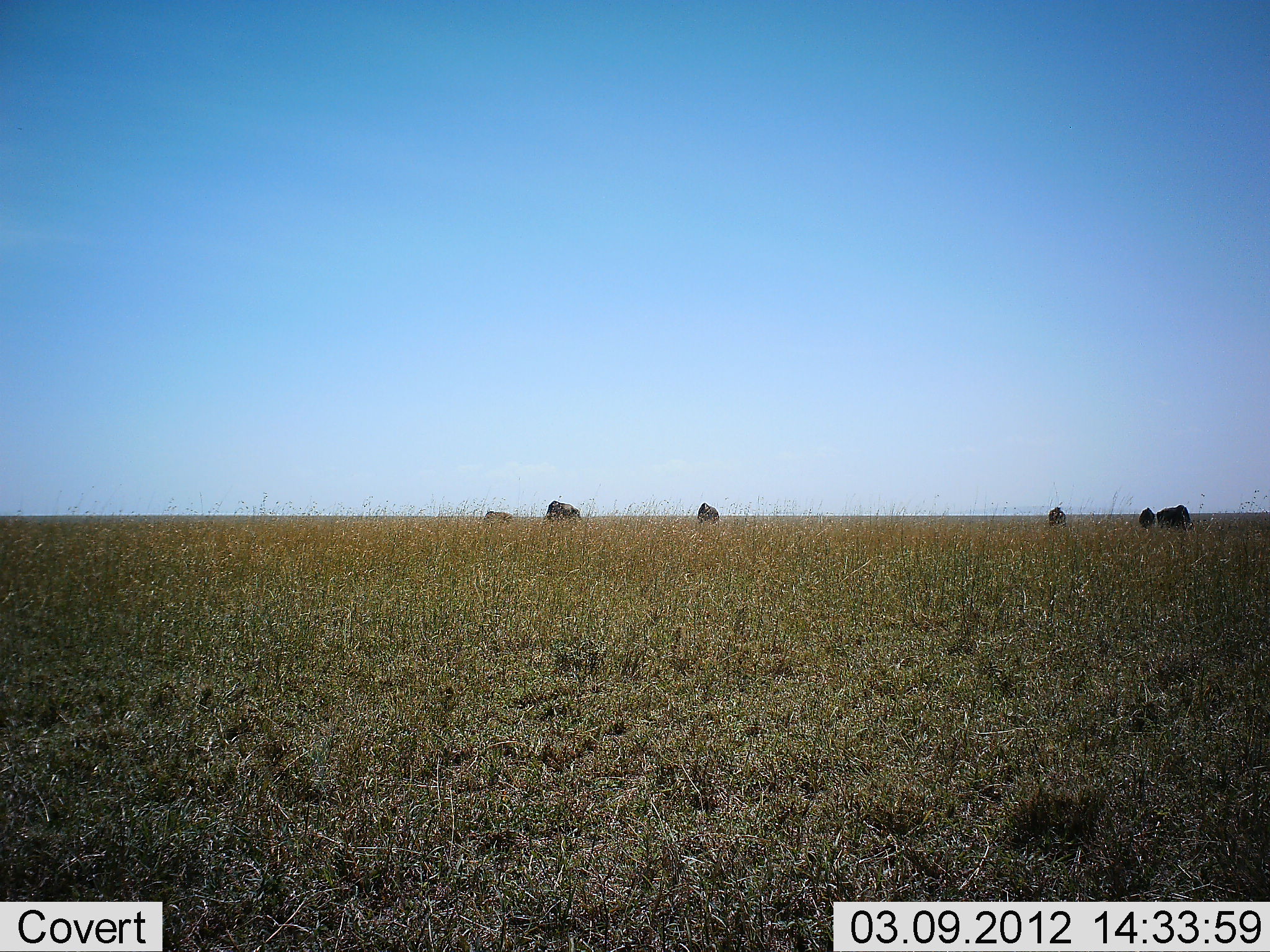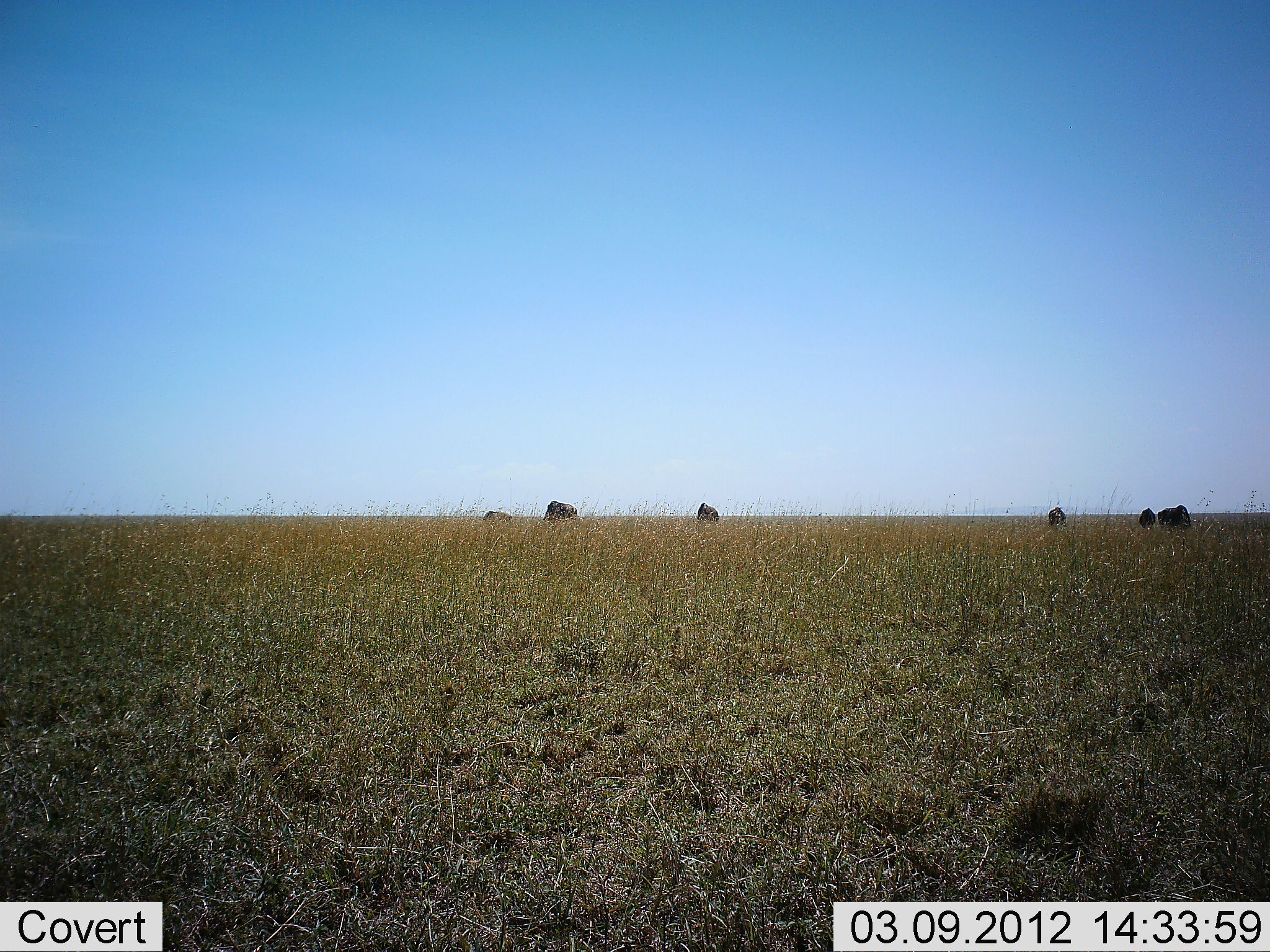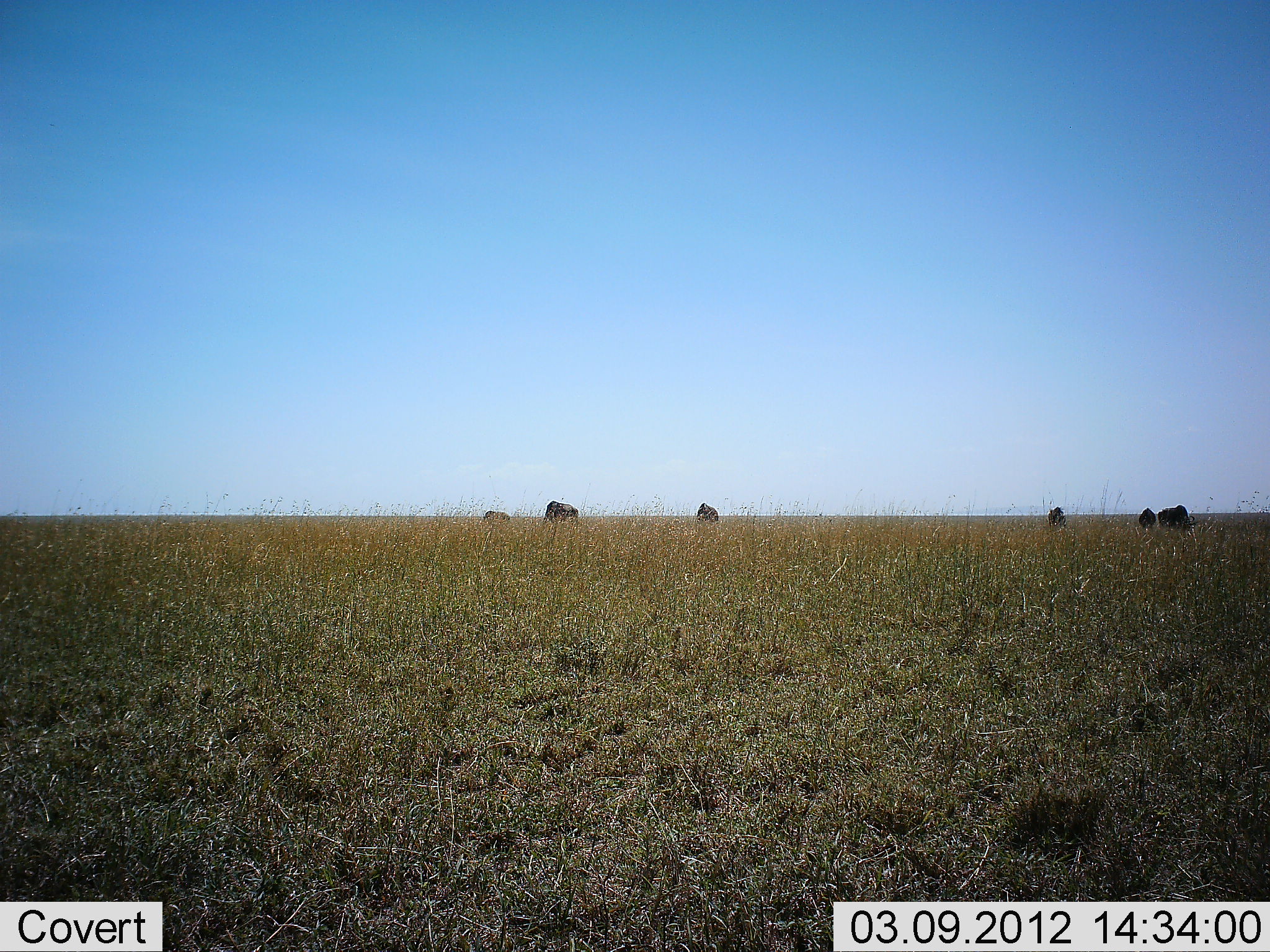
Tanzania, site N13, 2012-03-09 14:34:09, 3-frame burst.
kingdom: Animalia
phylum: Chordata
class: Mammalia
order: Artiodactyla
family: Bovidae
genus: Connochaetes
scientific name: Connochaetes taurinus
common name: blue wildebeest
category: wildebeest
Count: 6.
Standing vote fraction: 50%.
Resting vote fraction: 0%.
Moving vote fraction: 0%.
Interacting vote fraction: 0%.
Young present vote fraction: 0%.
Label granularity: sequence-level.